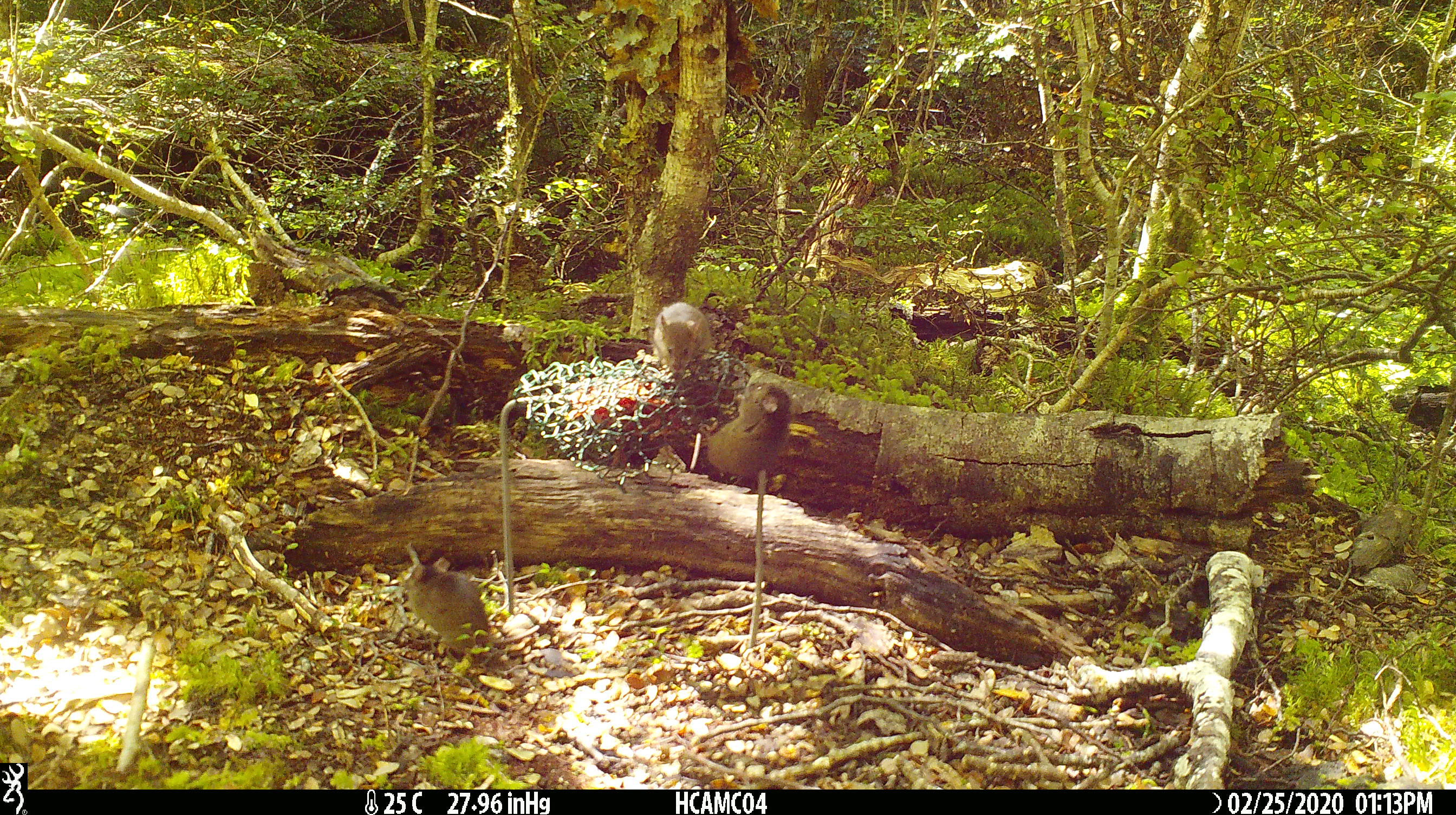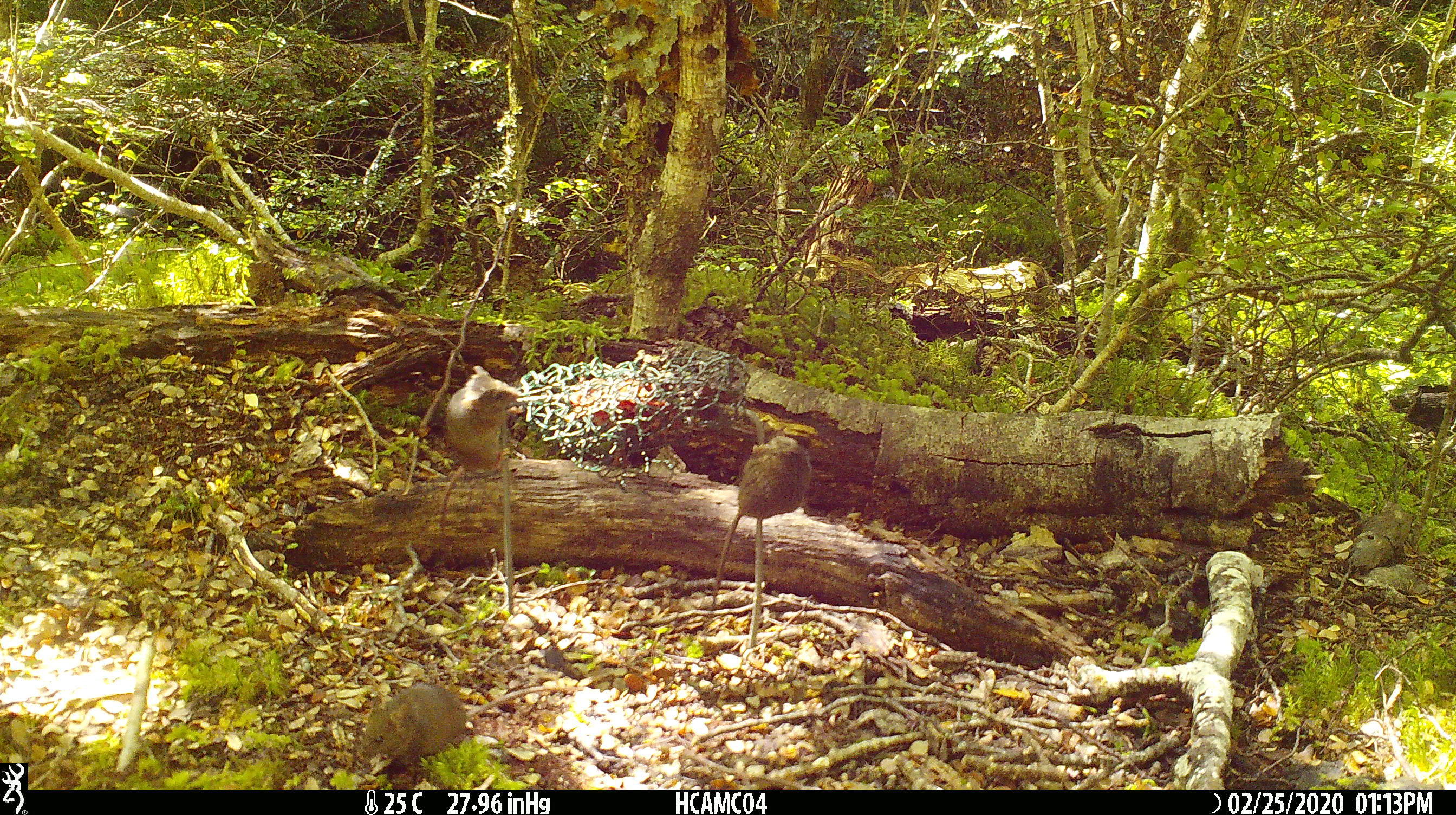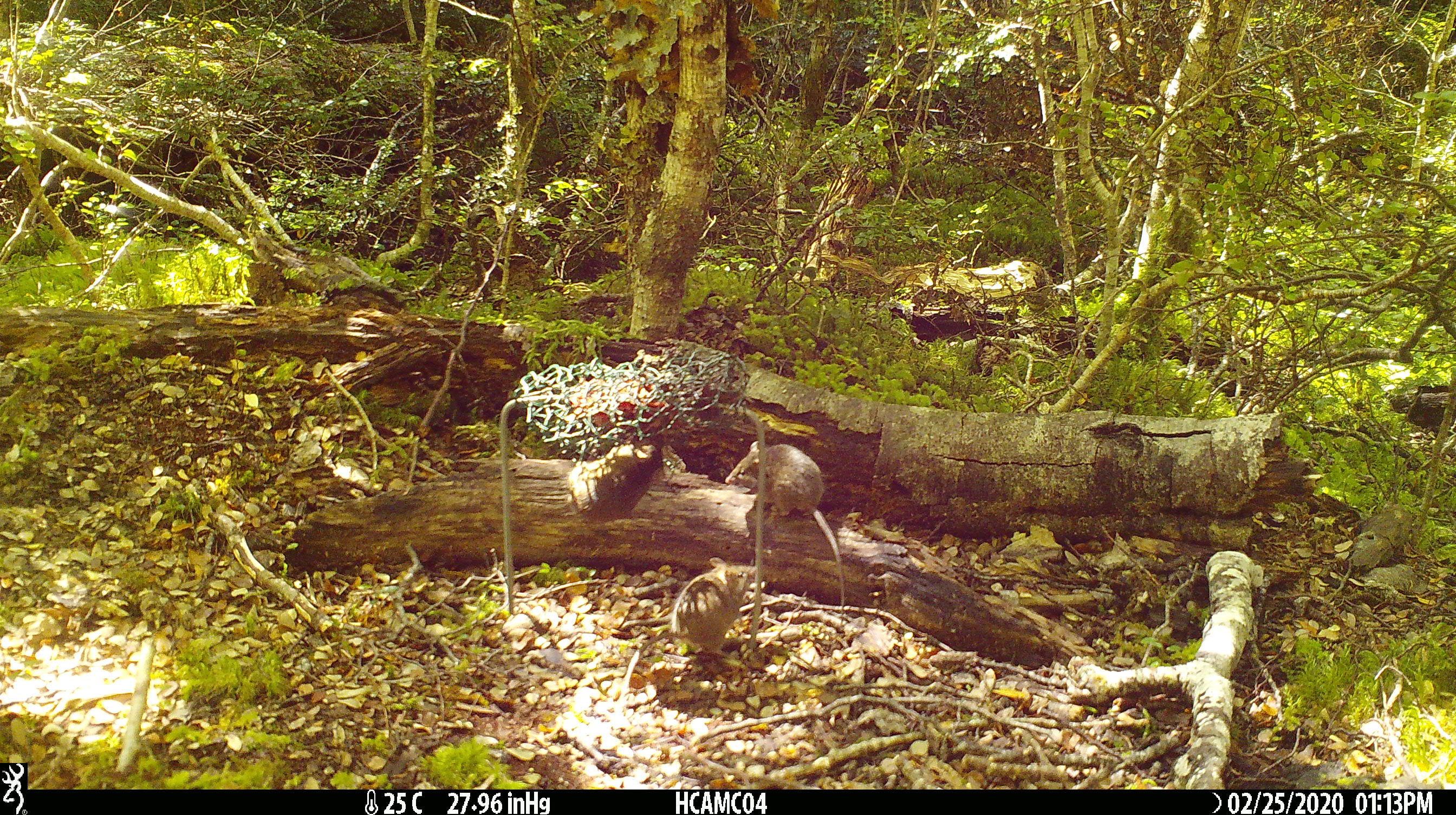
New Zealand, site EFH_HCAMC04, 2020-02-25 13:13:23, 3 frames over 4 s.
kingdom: Animalia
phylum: Chordata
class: Mammalia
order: Rodentia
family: Muridae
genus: Mus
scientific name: Mus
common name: mouse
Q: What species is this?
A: Mouse (Mus).